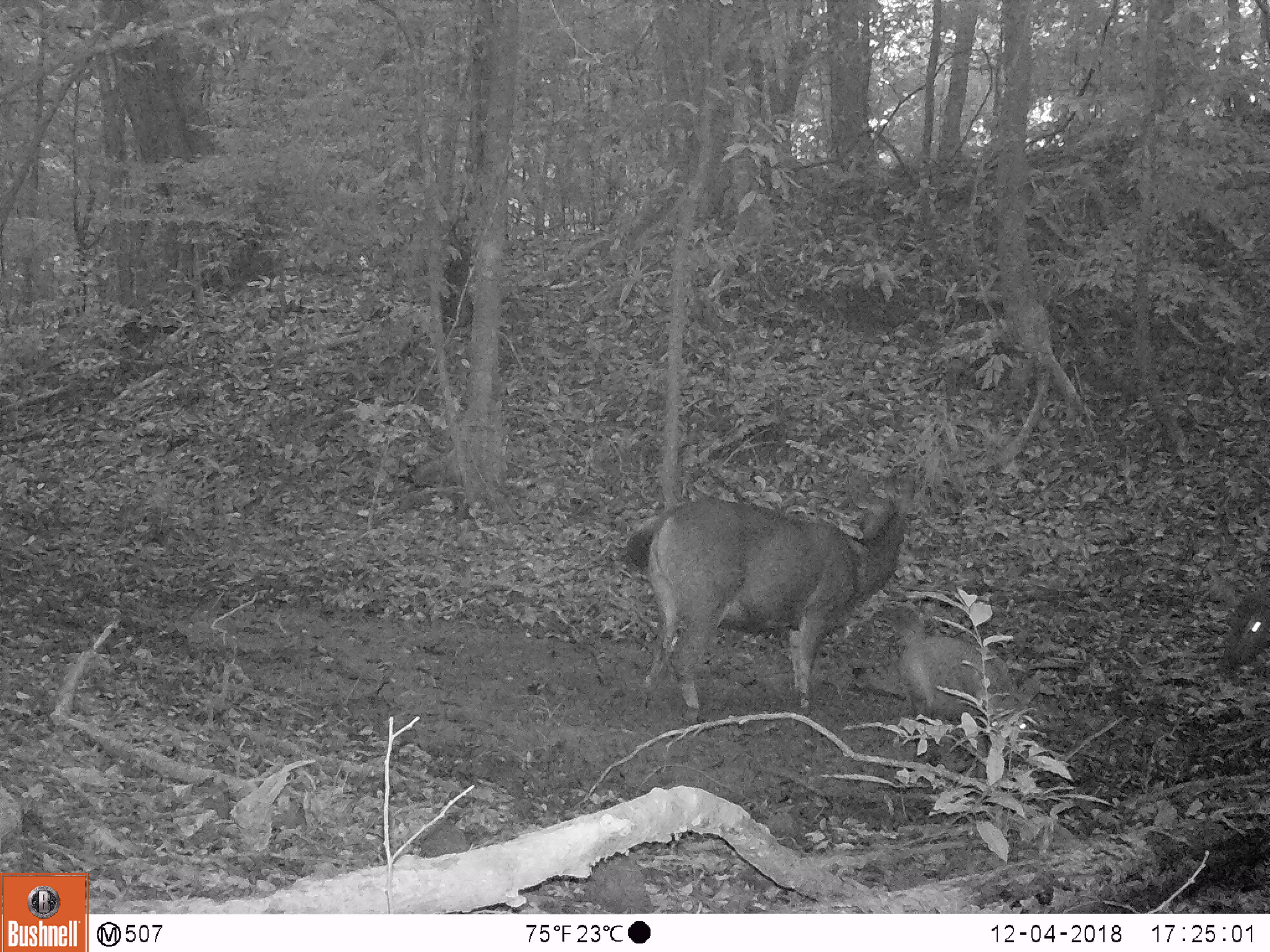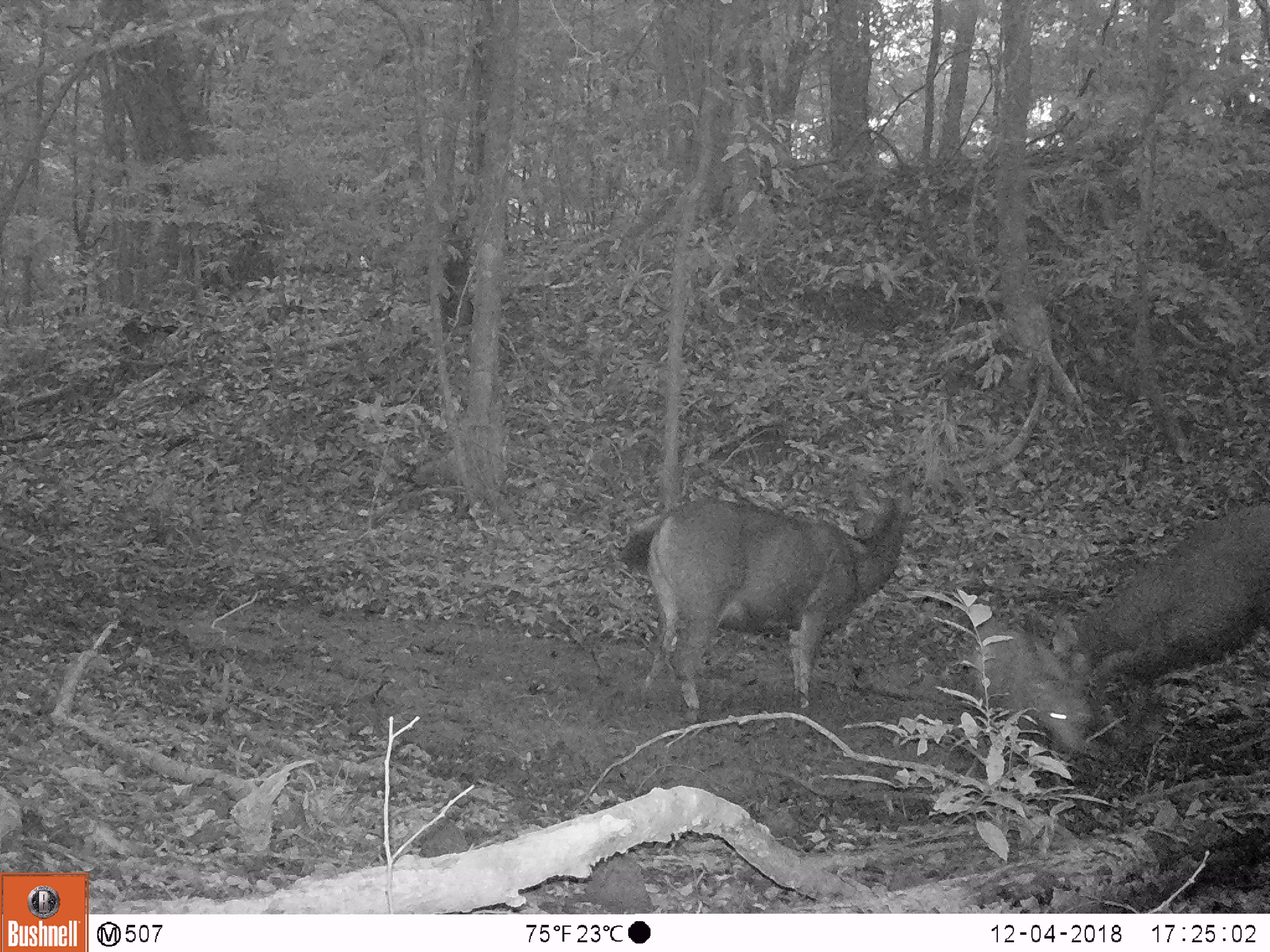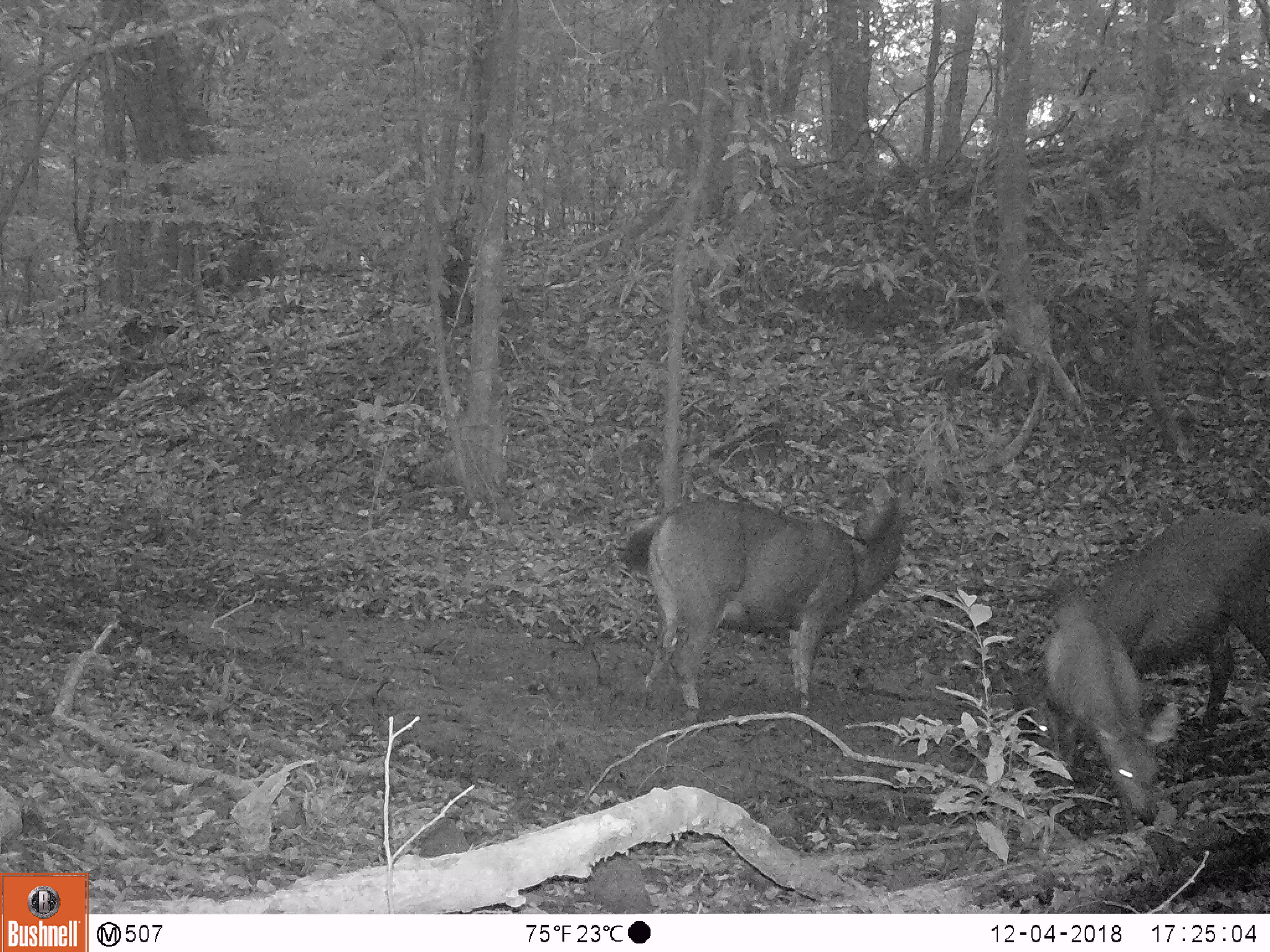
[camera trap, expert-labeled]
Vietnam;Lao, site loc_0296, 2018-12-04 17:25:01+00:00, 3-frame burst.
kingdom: Animalia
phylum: Chordata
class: Mammalia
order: Artiodactyla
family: Cervidae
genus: Rusa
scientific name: Rusa unicolor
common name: sambar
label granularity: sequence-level